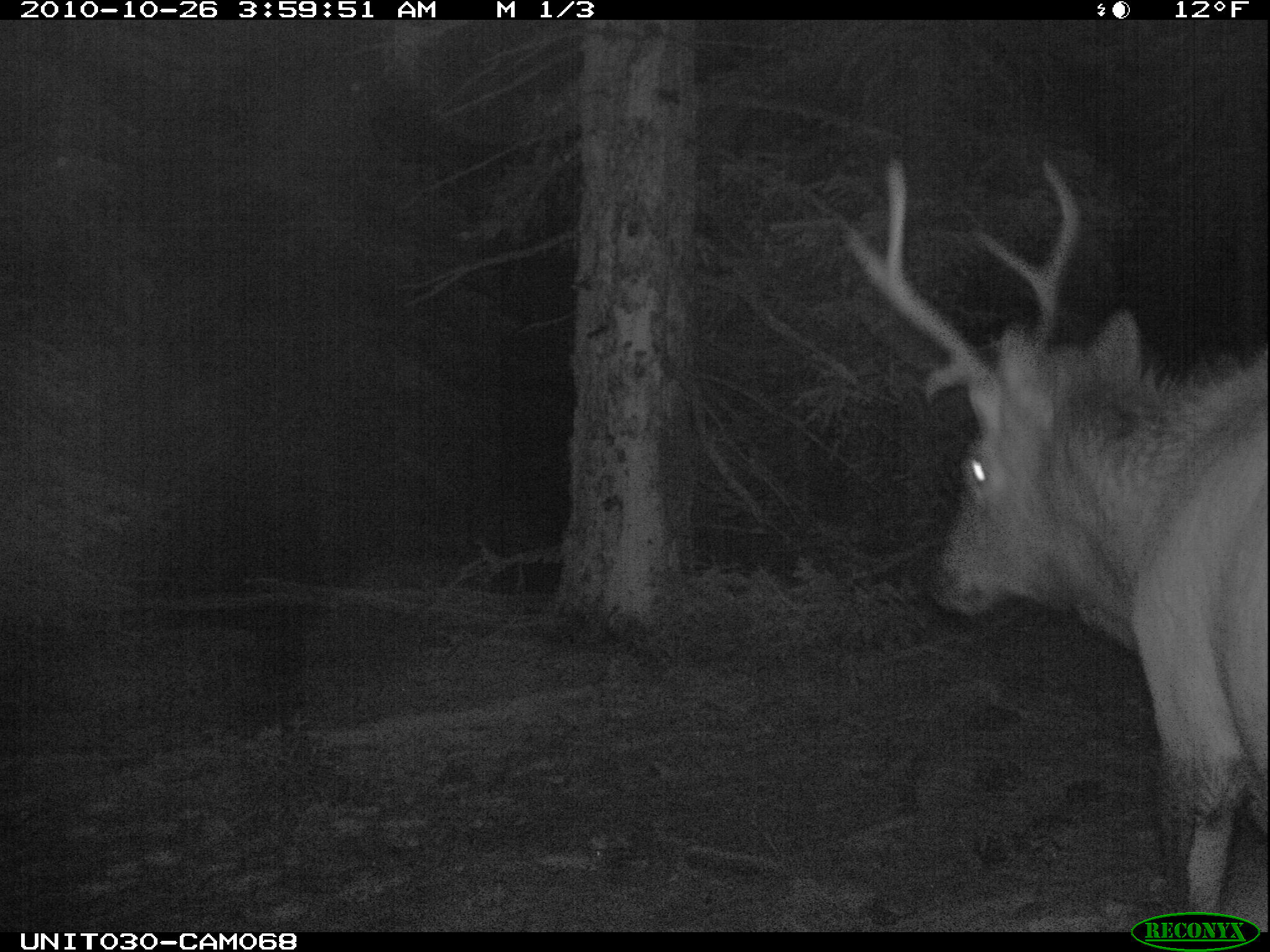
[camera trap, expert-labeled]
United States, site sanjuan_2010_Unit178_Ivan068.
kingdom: Animalia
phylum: Chordata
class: Mammalia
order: Artiodactyla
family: Cervidae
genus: Cervus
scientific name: Cervus elaphus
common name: red deer